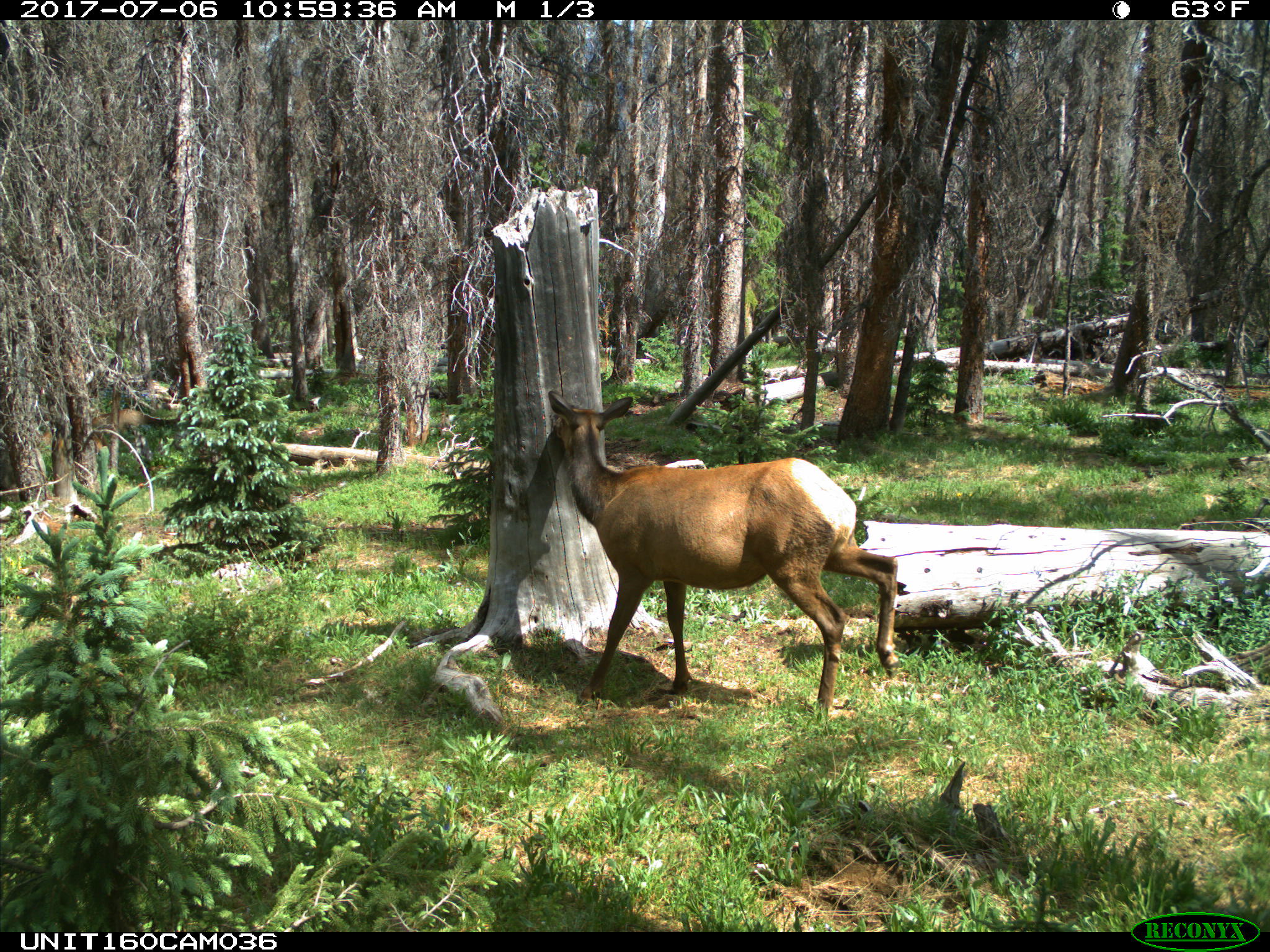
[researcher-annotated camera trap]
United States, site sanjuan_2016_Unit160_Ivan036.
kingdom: Animalia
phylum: Chordata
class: Mammalia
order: Artiodactyla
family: Cervidae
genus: Cervus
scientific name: Cervus elaphus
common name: red deer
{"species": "Cervus elaphus (red deer)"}